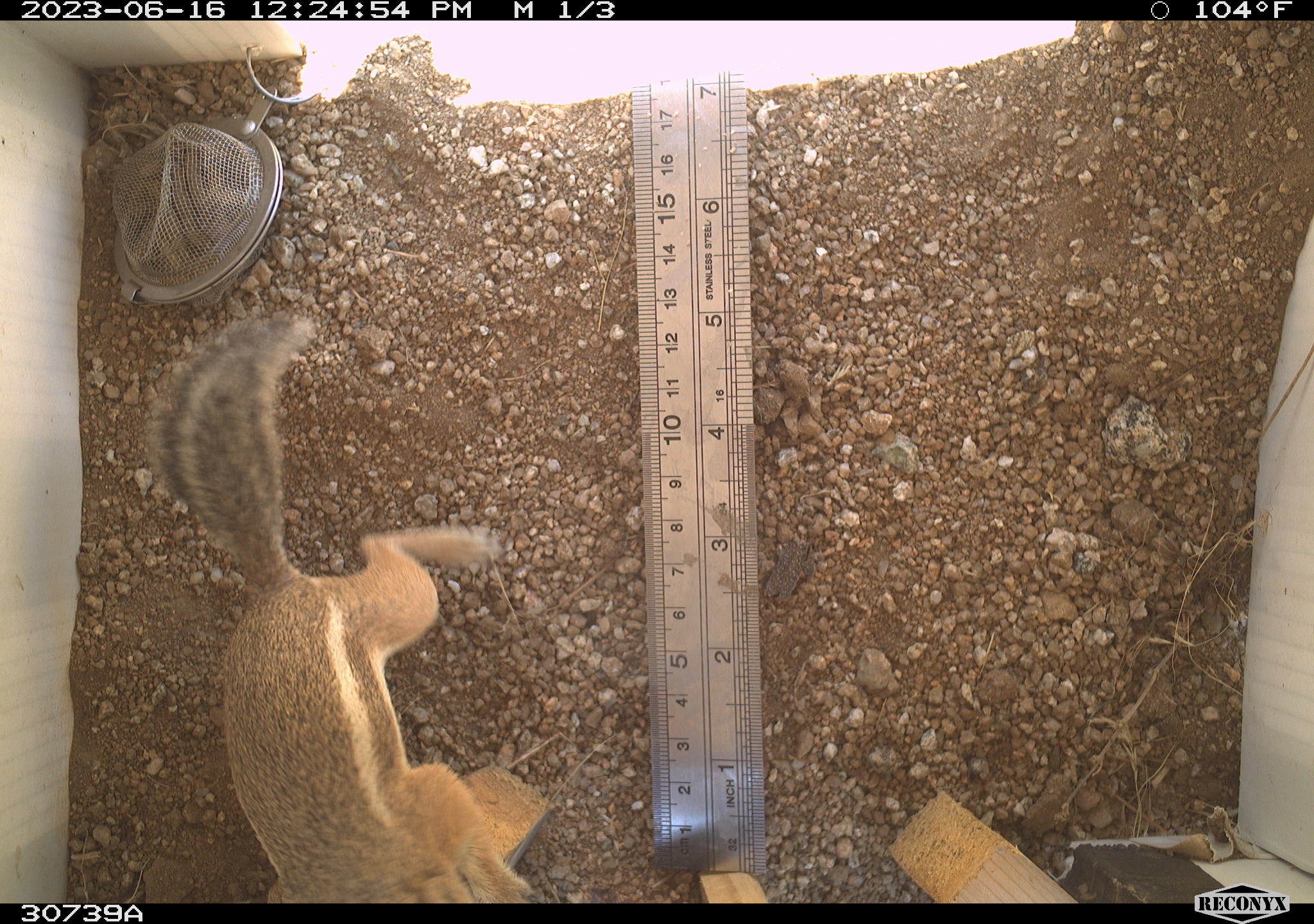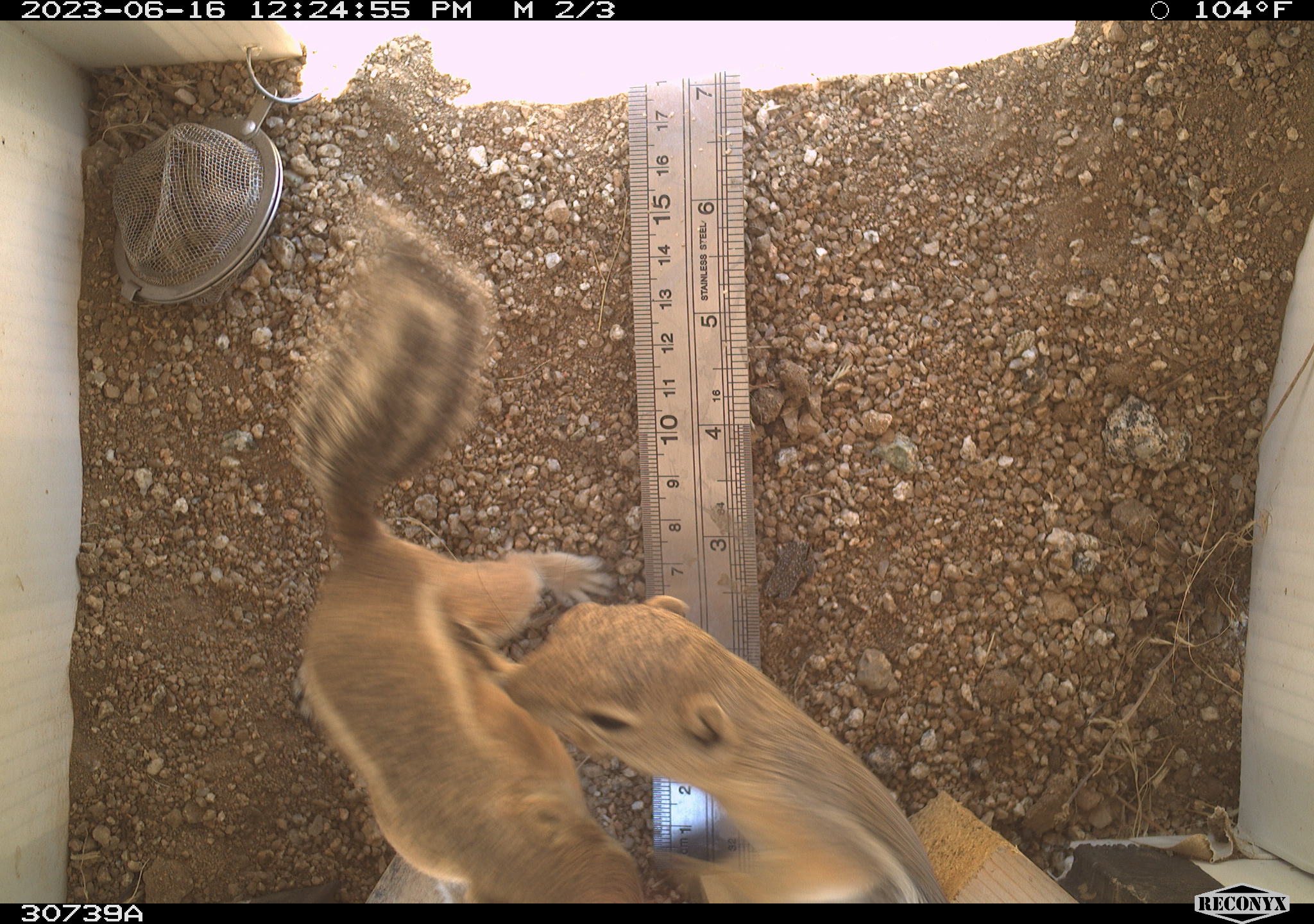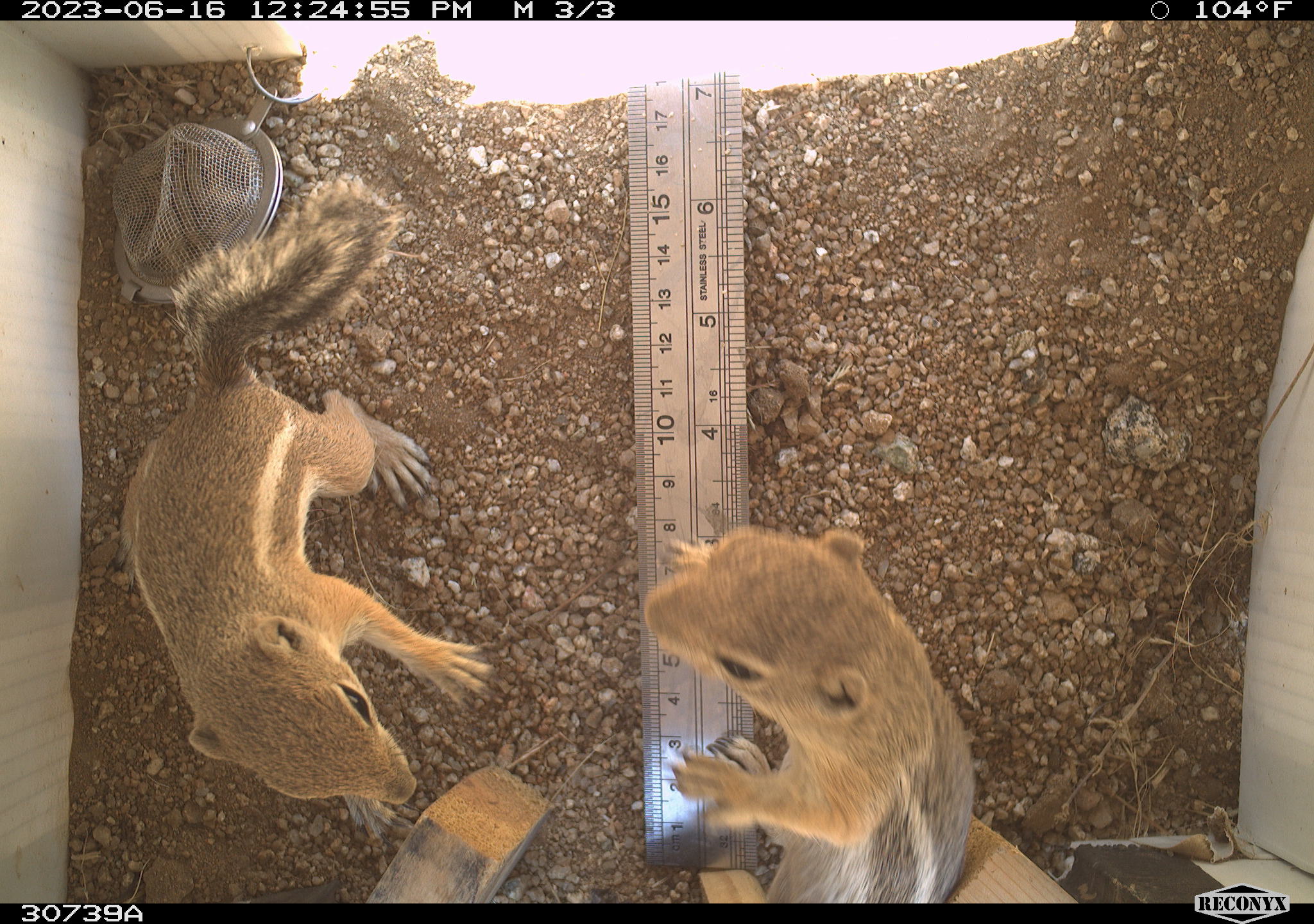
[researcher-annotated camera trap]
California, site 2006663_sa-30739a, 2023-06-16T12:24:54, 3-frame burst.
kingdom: Animalia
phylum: Chordata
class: Mammalia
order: Rodentia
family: Sciuridae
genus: Ammospermophilus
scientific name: Ammospermophilus leucurus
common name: white-tailed antelope squirrel